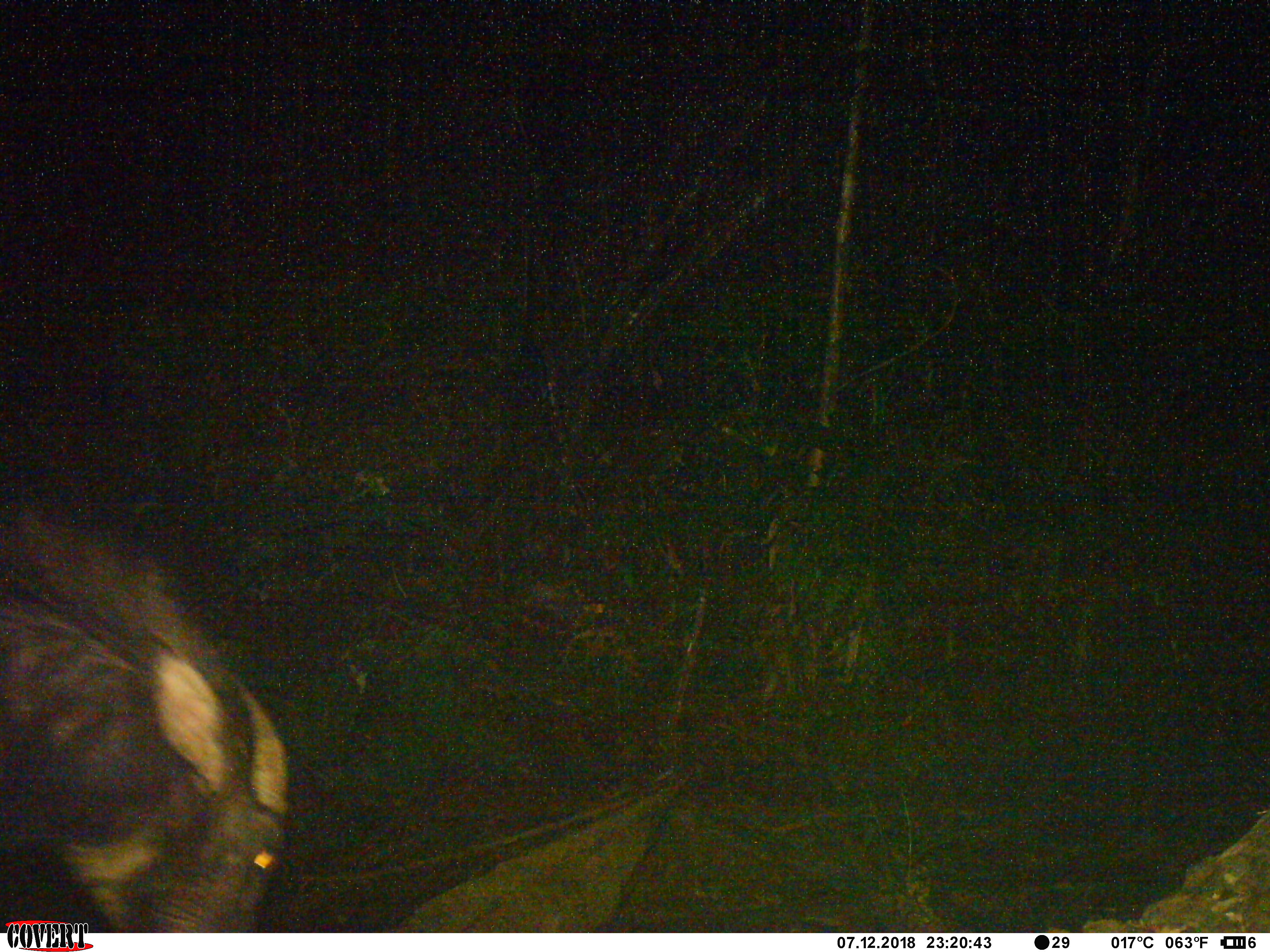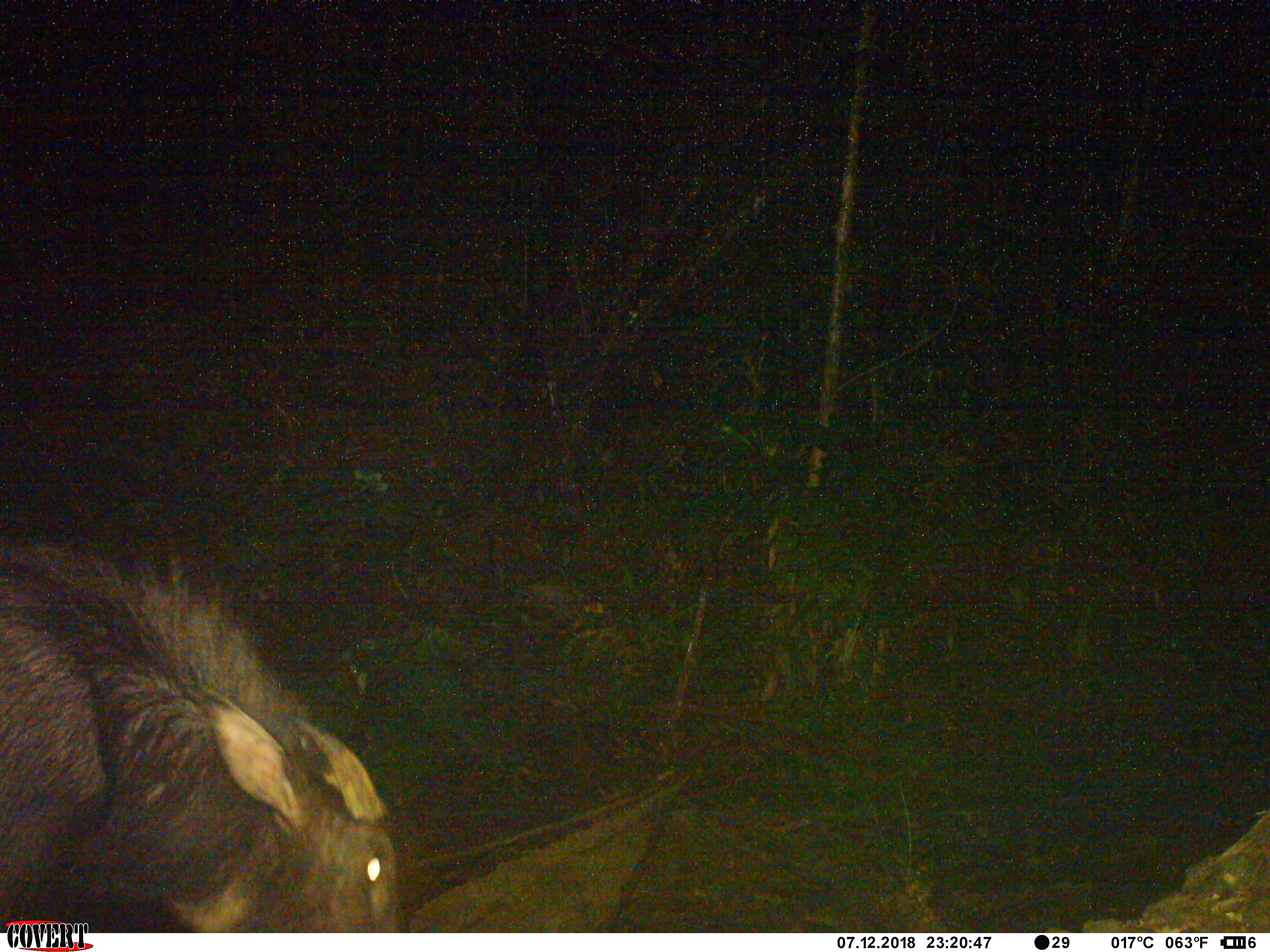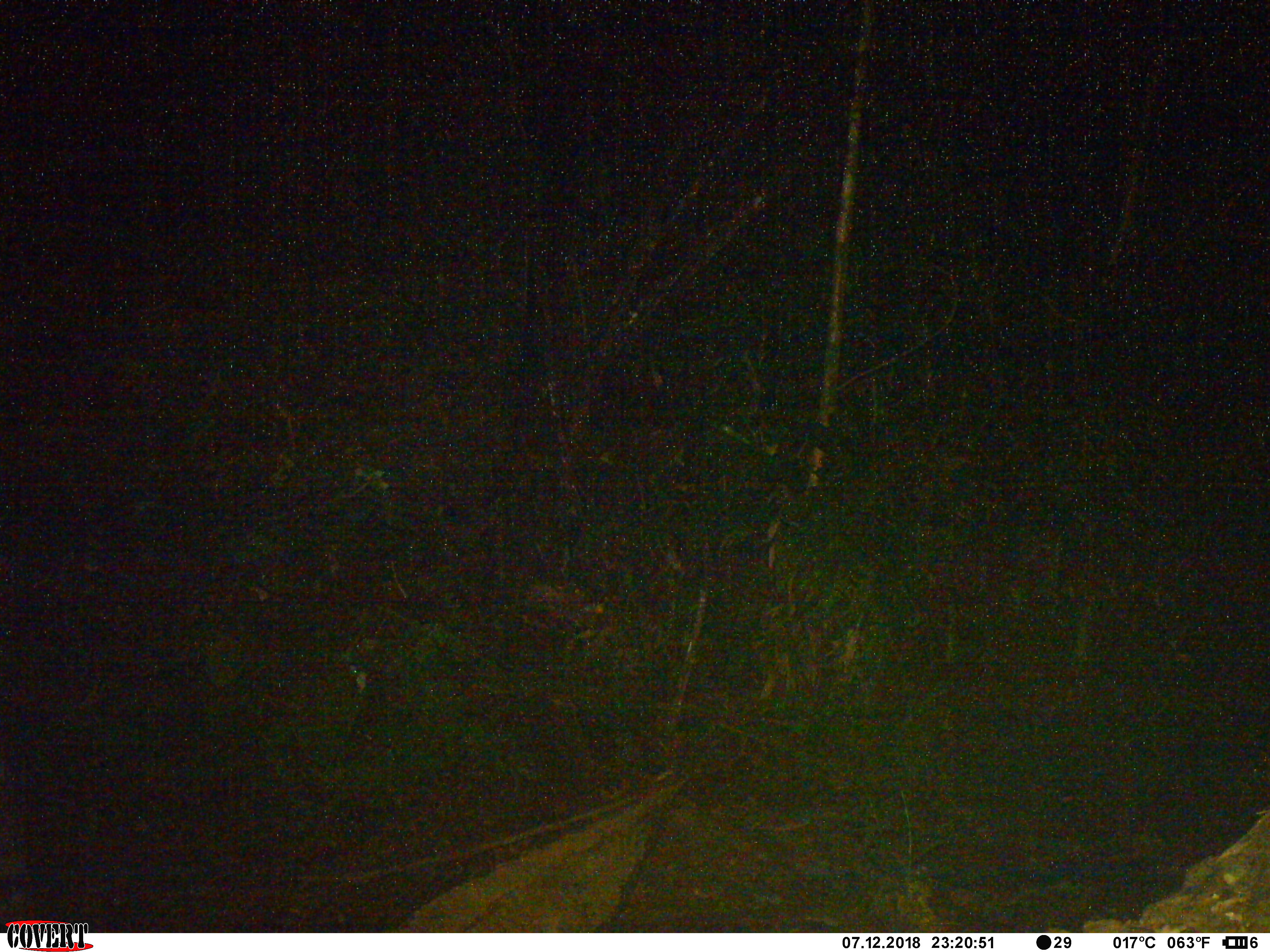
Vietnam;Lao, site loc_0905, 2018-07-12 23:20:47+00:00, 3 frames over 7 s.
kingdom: Animalia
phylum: Chordata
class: Mammalia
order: Artiodactyla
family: Bovidae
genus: Capricornis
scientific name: Capricornis sumatraensis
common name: chinese serow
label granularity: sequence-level